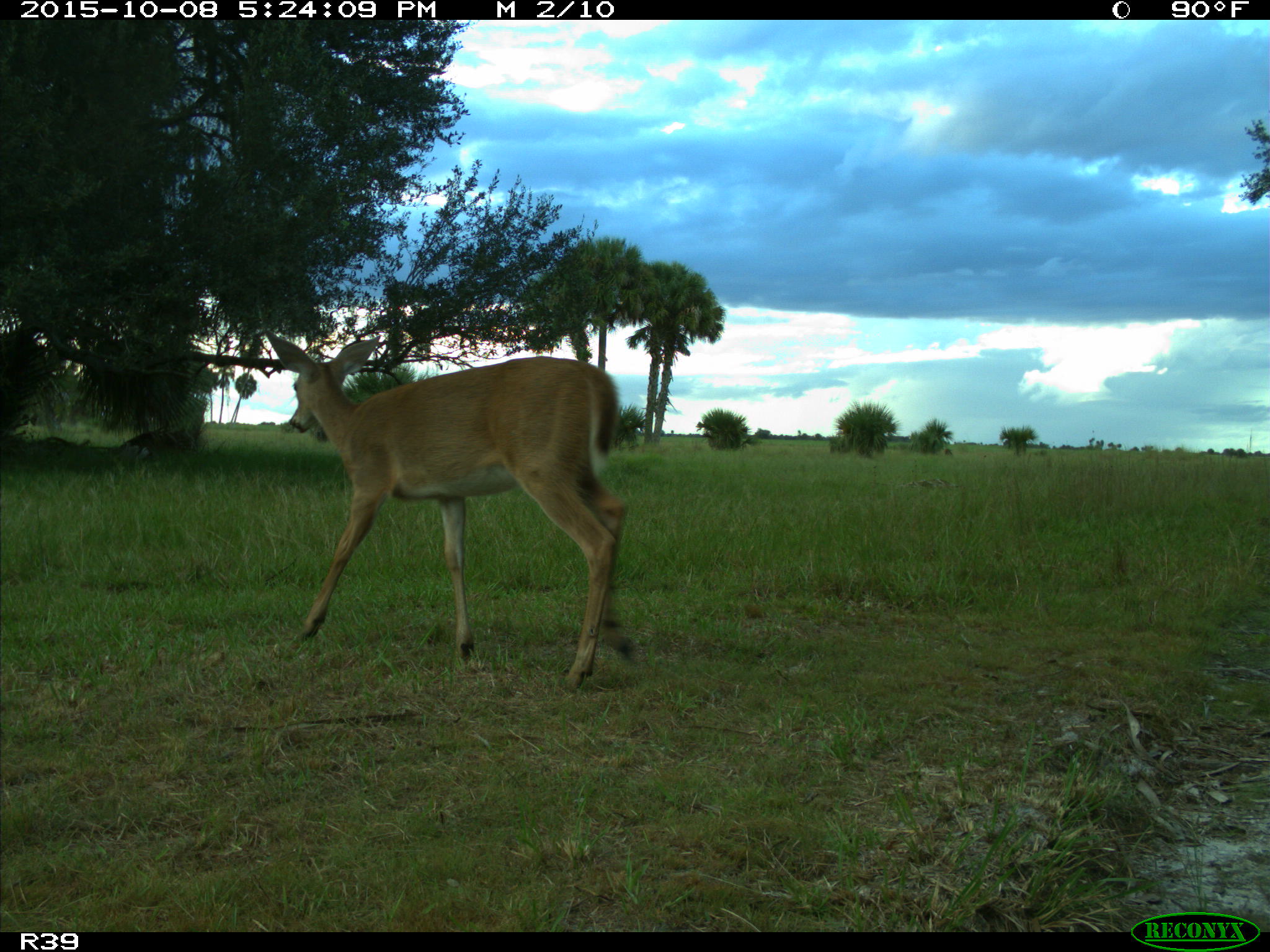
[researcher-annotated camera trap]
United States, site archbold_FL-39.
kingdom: Animalia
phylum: Chordata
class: Mammalia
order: Artiodactyla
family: Cervidae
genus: Odocoileus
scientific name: Odocoileus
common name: deer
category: unidentified deer